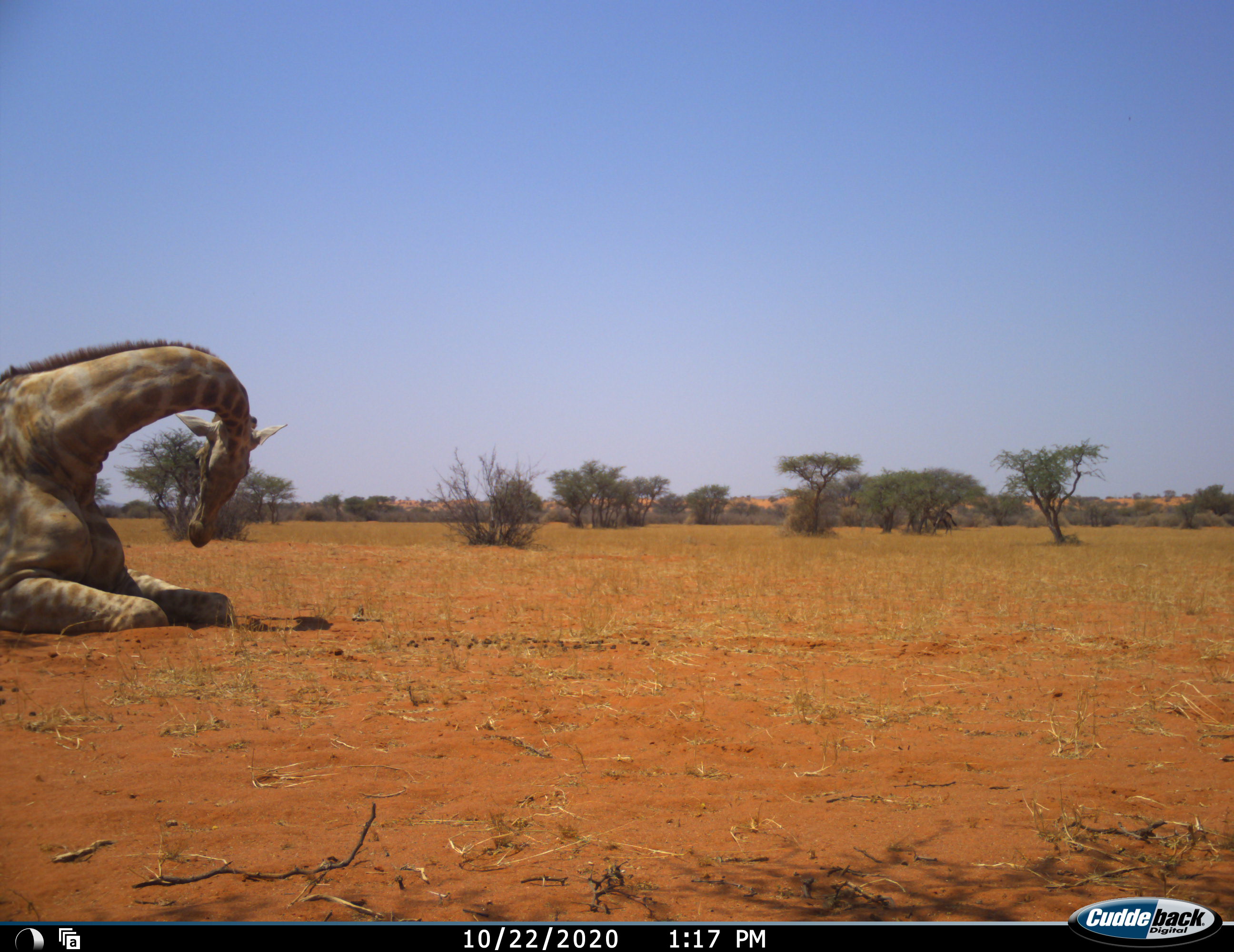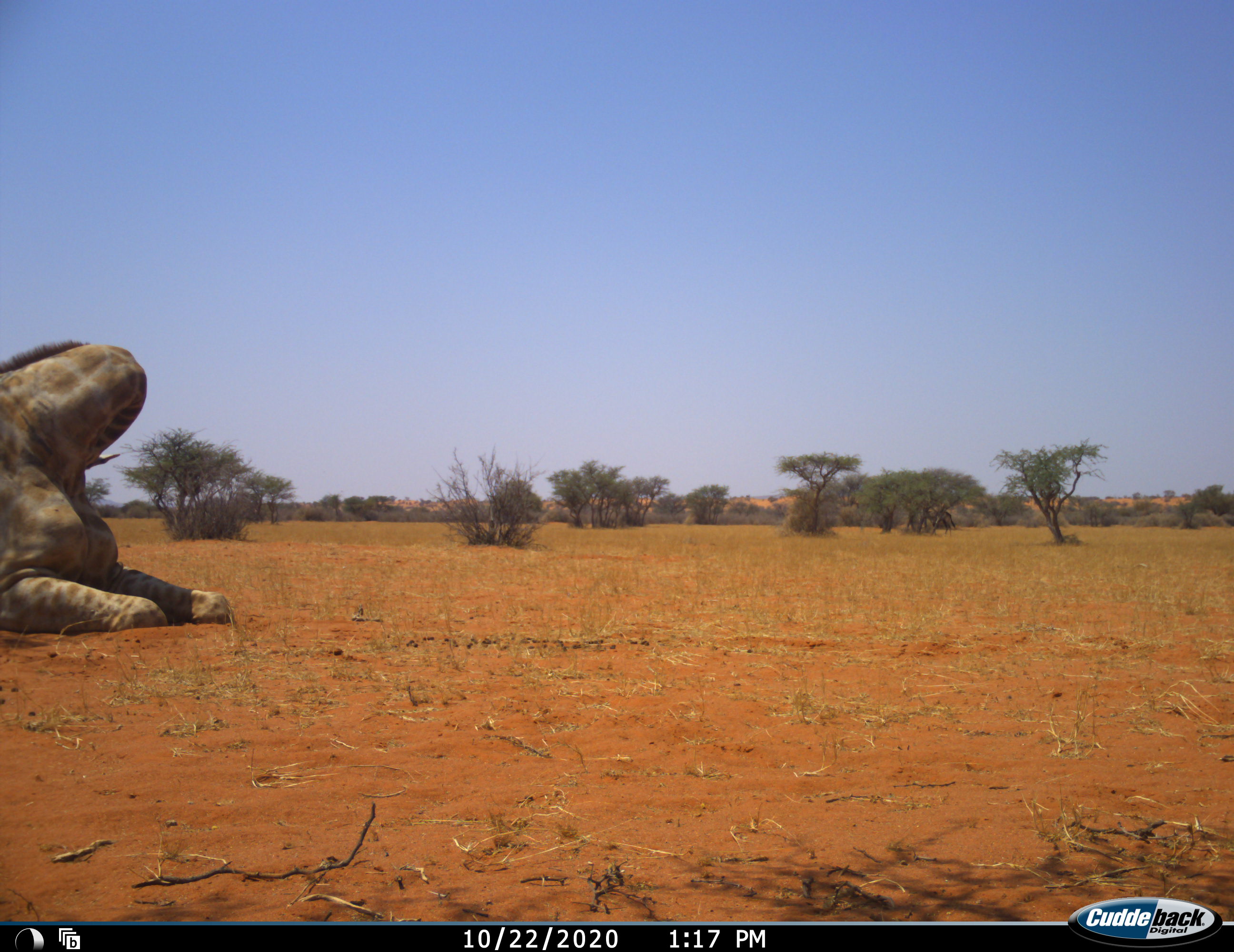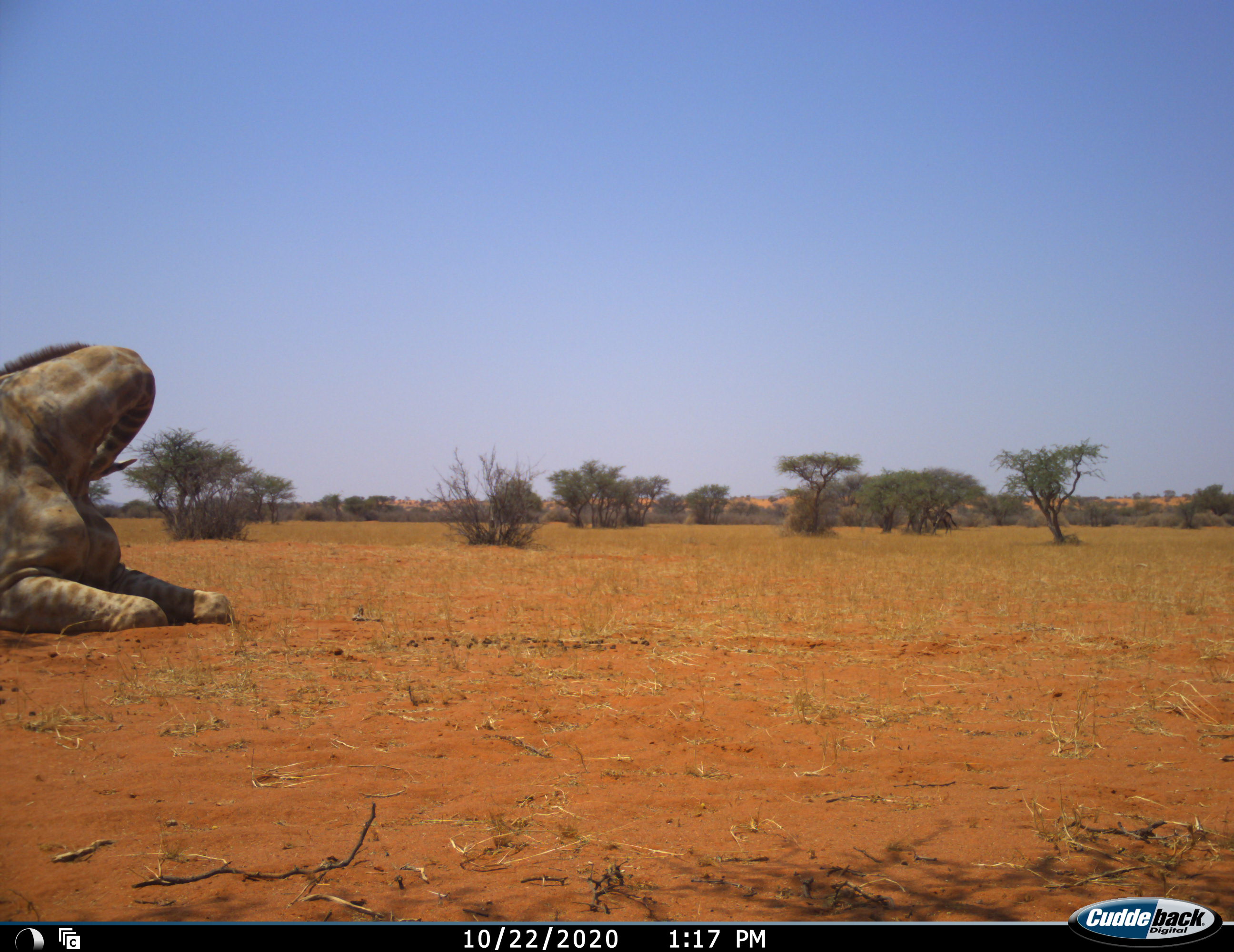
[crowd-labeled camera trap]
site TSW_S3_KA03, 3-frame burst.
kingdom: Animalia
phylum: Chordata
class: Mammalia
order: Artiodactyla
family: Giraffidae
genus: Giraffa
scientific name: Giraffa camelopardalis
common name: giraffe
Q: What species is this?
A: Giraffe (Giraffa camelopardalis).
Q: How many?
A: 1.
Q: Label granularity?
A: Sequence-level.